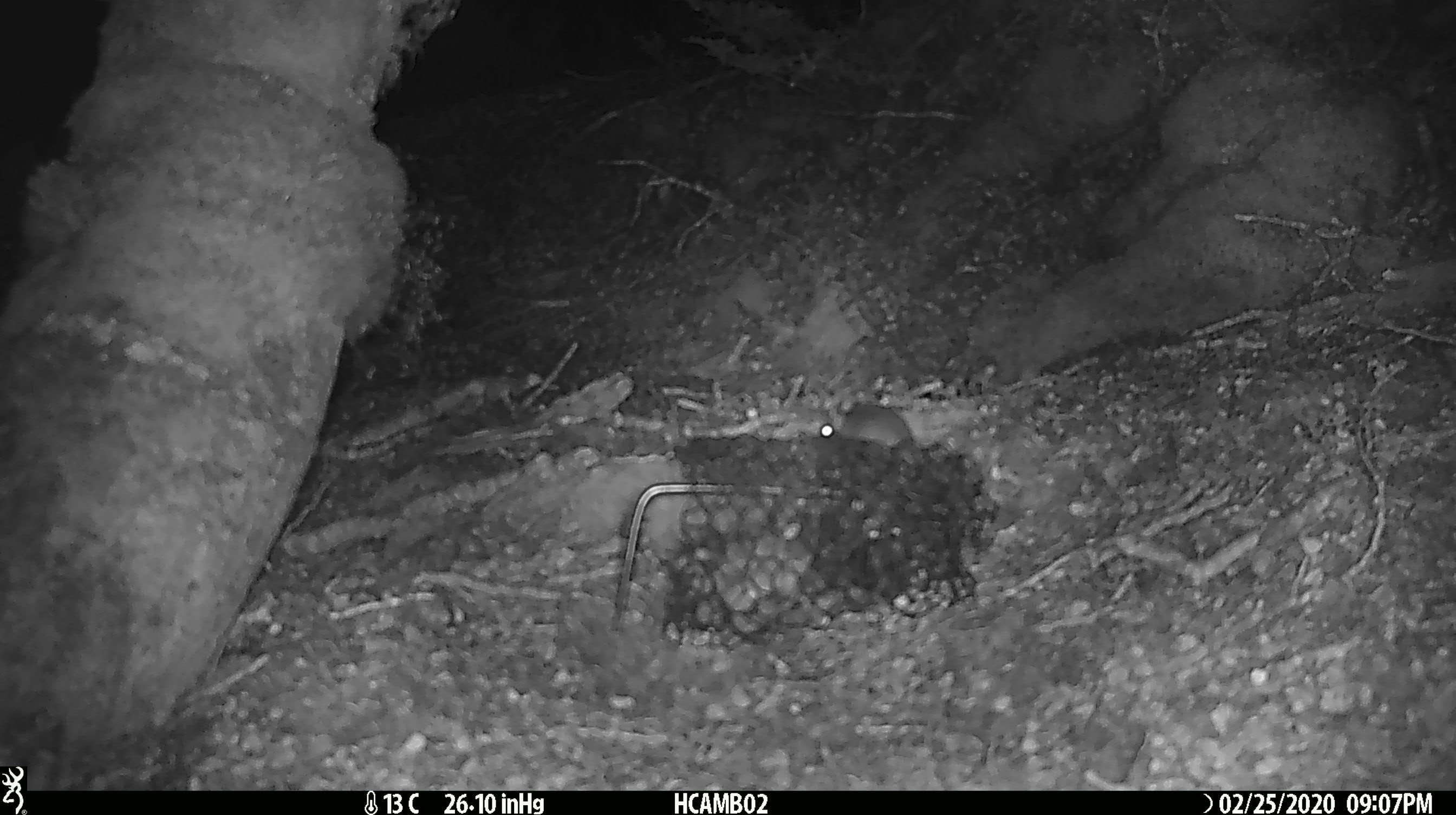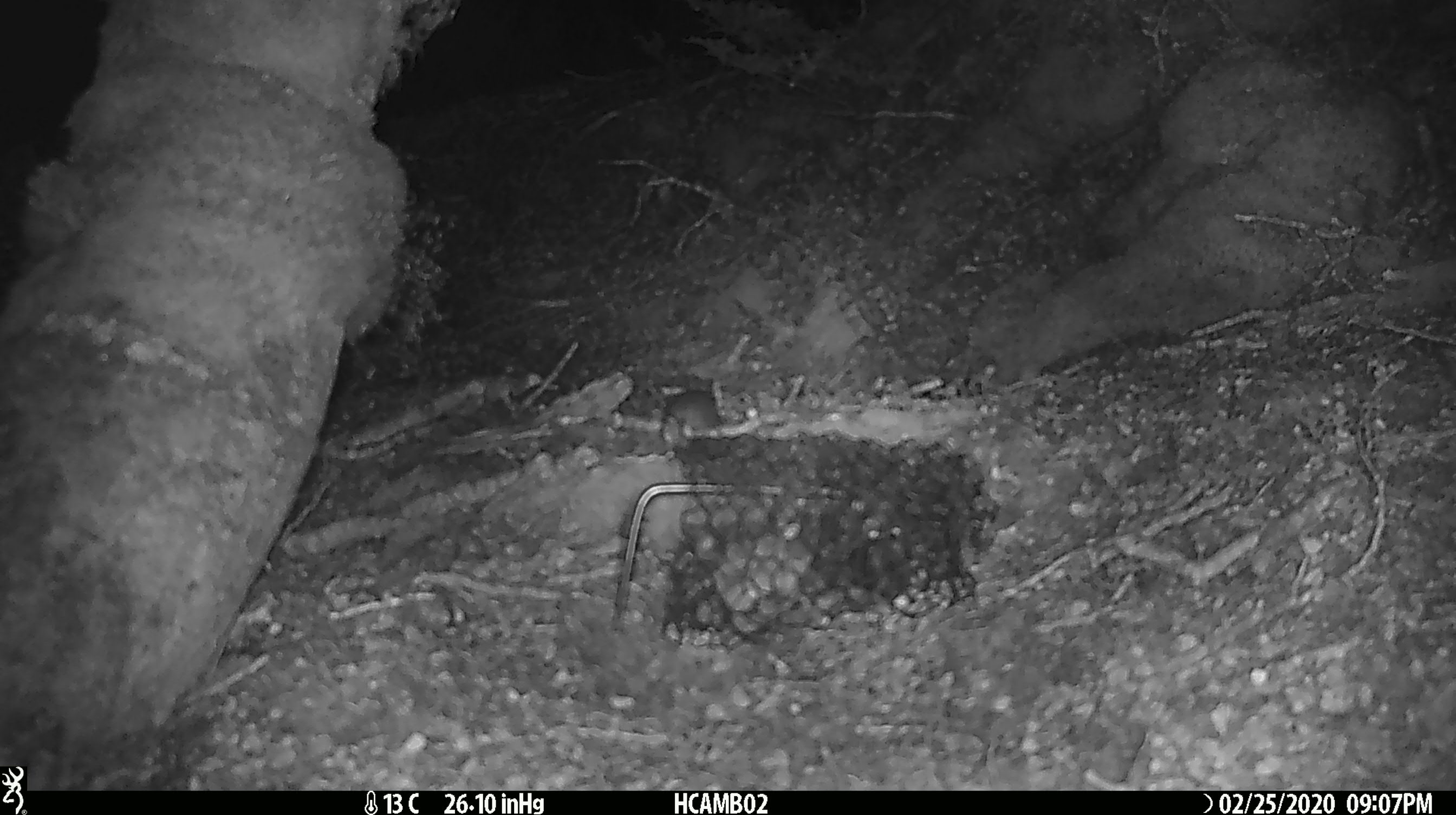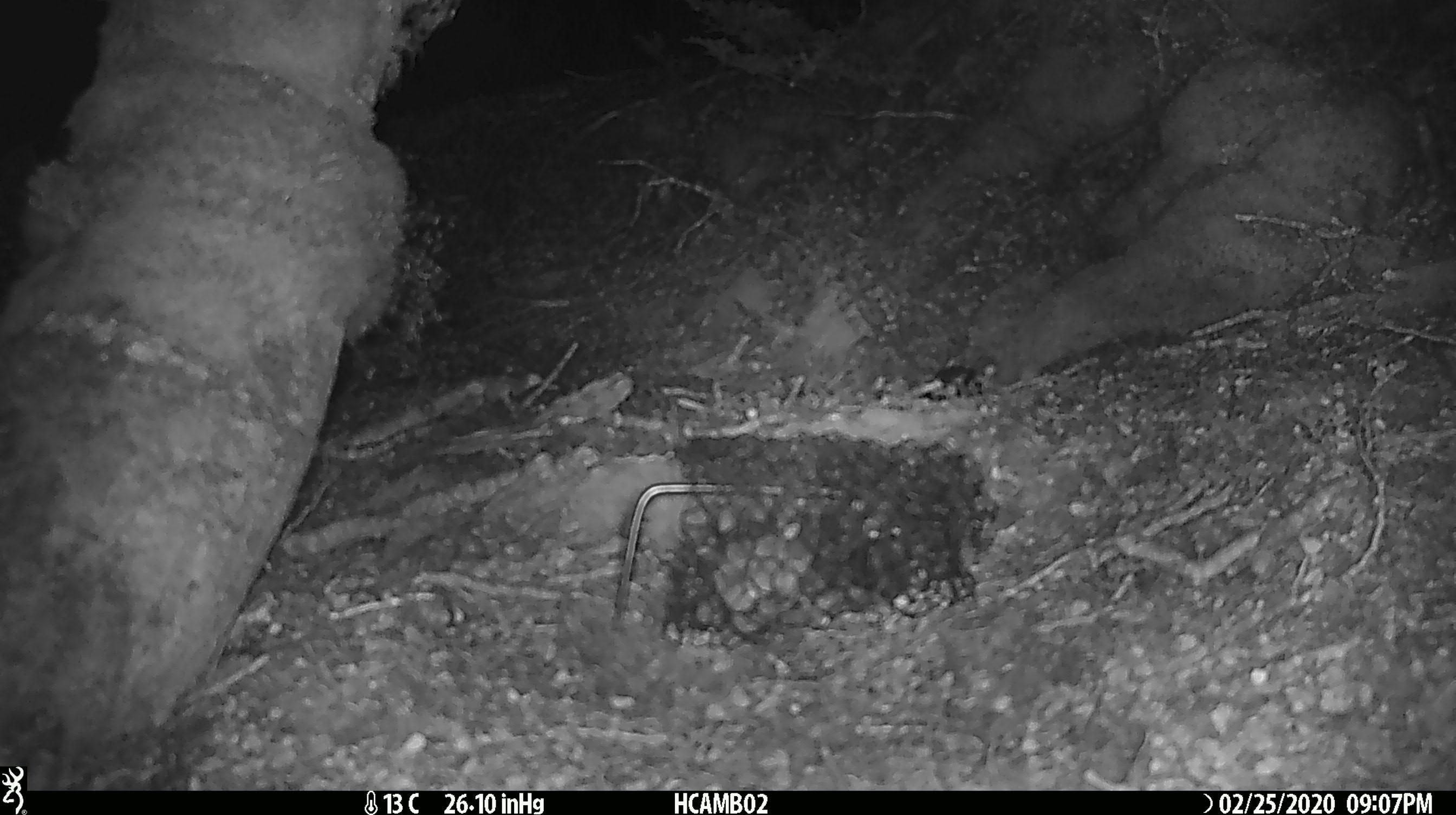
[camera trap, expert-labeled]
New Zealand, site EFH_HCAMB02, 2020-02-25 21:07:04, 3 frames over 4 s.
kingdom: Animalia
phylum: Chordata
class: Mammalia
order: Rodentia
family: Muridae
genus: Mus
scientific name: Mus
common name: mouse